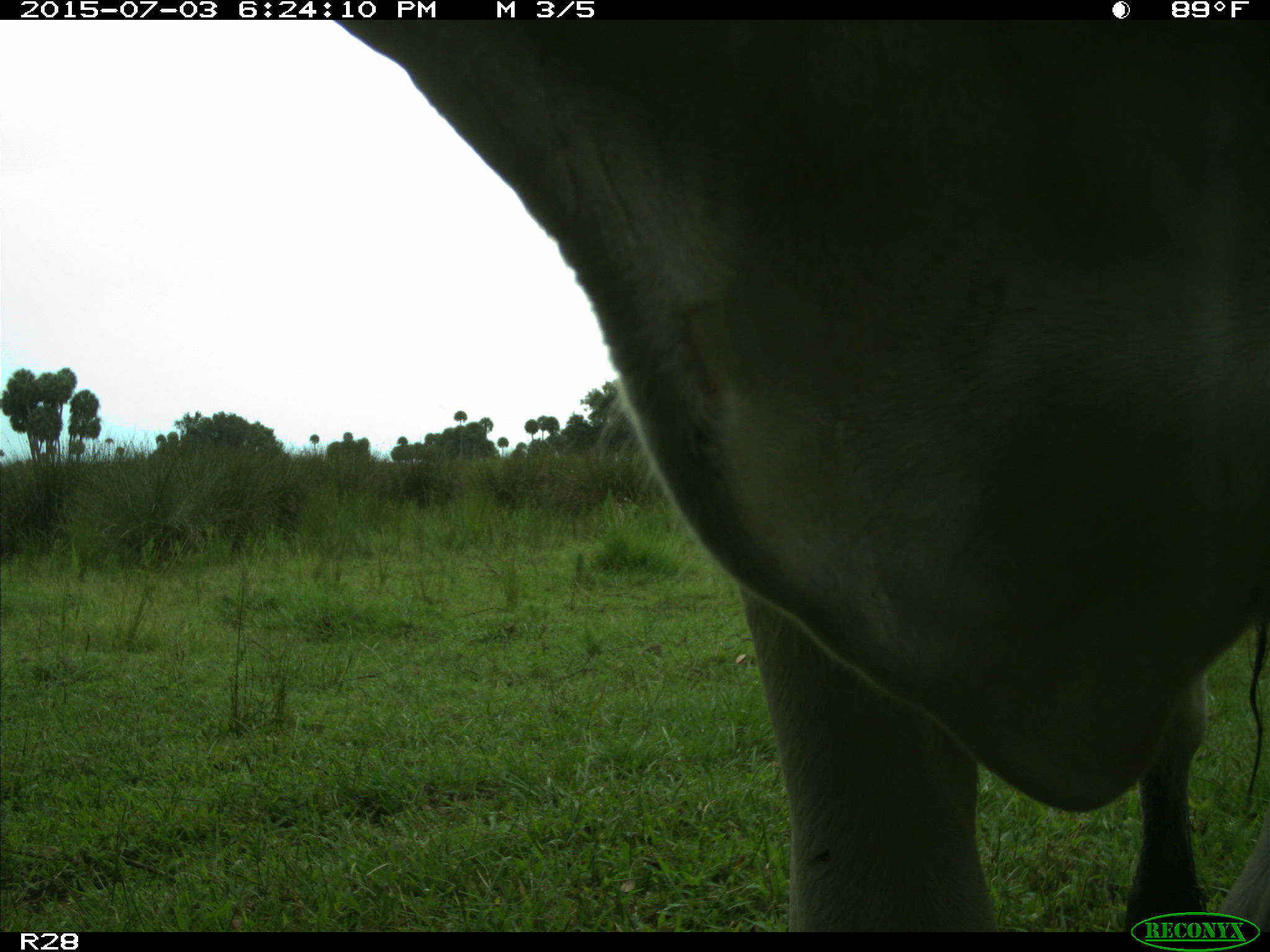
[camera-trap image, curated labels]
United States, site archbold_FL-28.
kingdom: Animalia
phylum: Chordata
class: Mammalia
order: Artiodactyla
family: Bovidae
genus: Bos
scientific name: Bos taurus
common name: domestic cow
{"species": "Bos taurus (domestic cow)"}